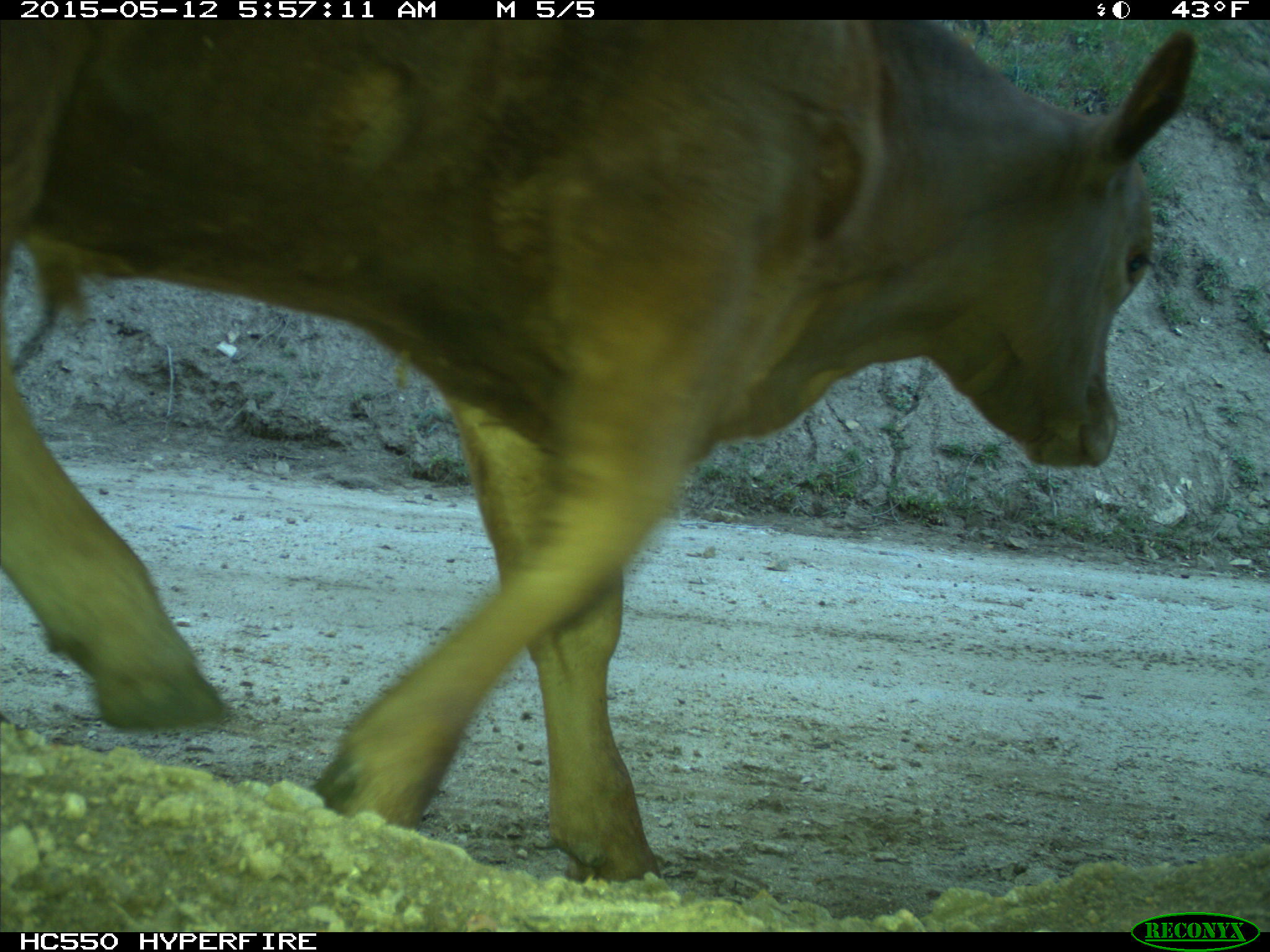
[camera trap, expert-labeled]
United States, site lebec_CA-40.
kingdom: Animalia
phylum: Chordata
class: Mammalia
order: Artiodactyla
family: Bovidae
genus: Bos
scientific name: Bos taurus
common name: domestic cow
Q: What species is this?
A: Bos taurus (domestic cow).